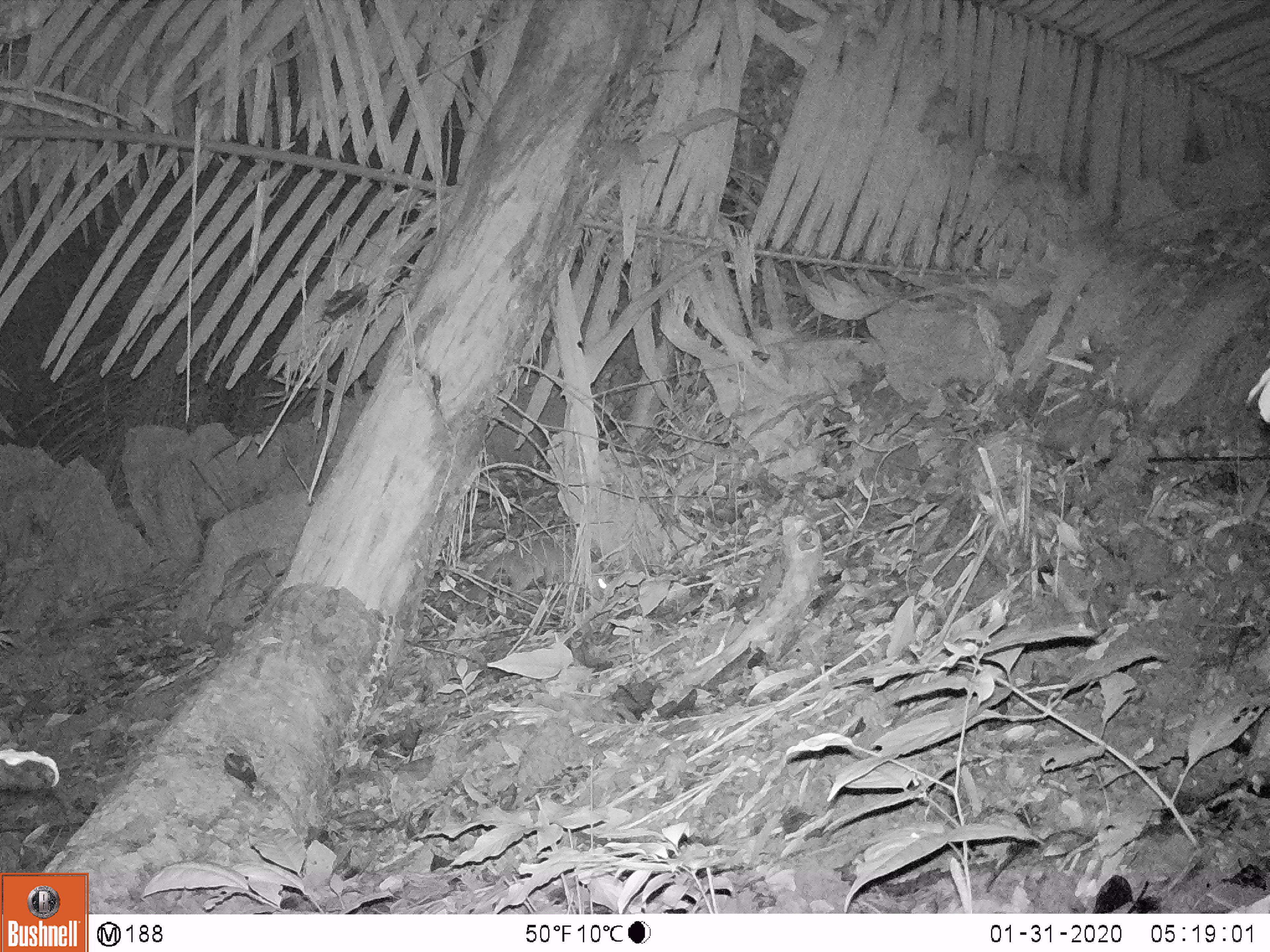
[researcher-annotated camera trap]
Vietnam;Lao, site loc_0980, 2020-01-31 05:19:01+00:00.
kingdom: Animalia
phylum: Chordata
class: Mammalia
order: Carnivora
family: Mustelidae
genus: Melogale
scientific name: Melogale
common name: ferret badger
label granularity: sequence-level